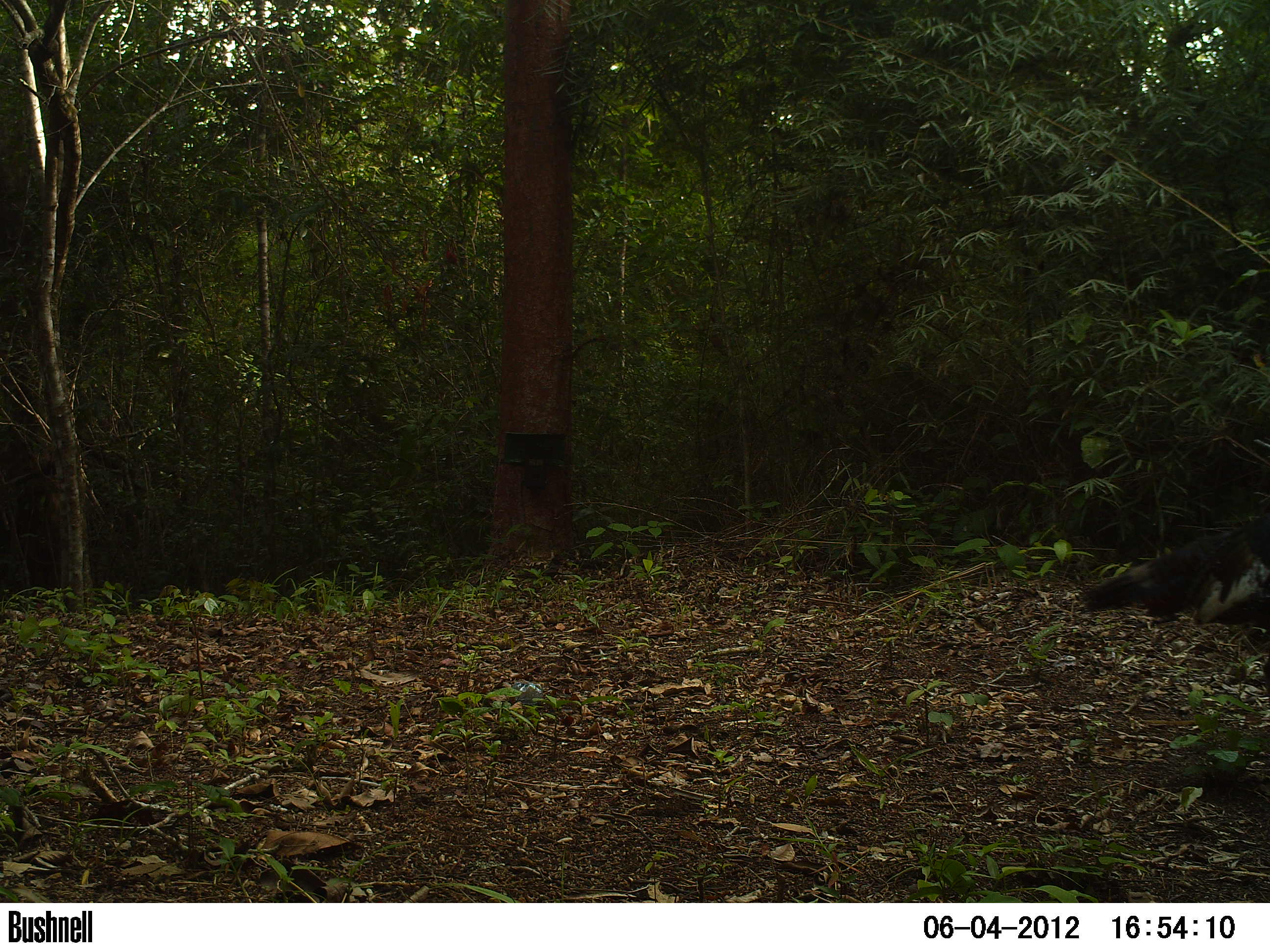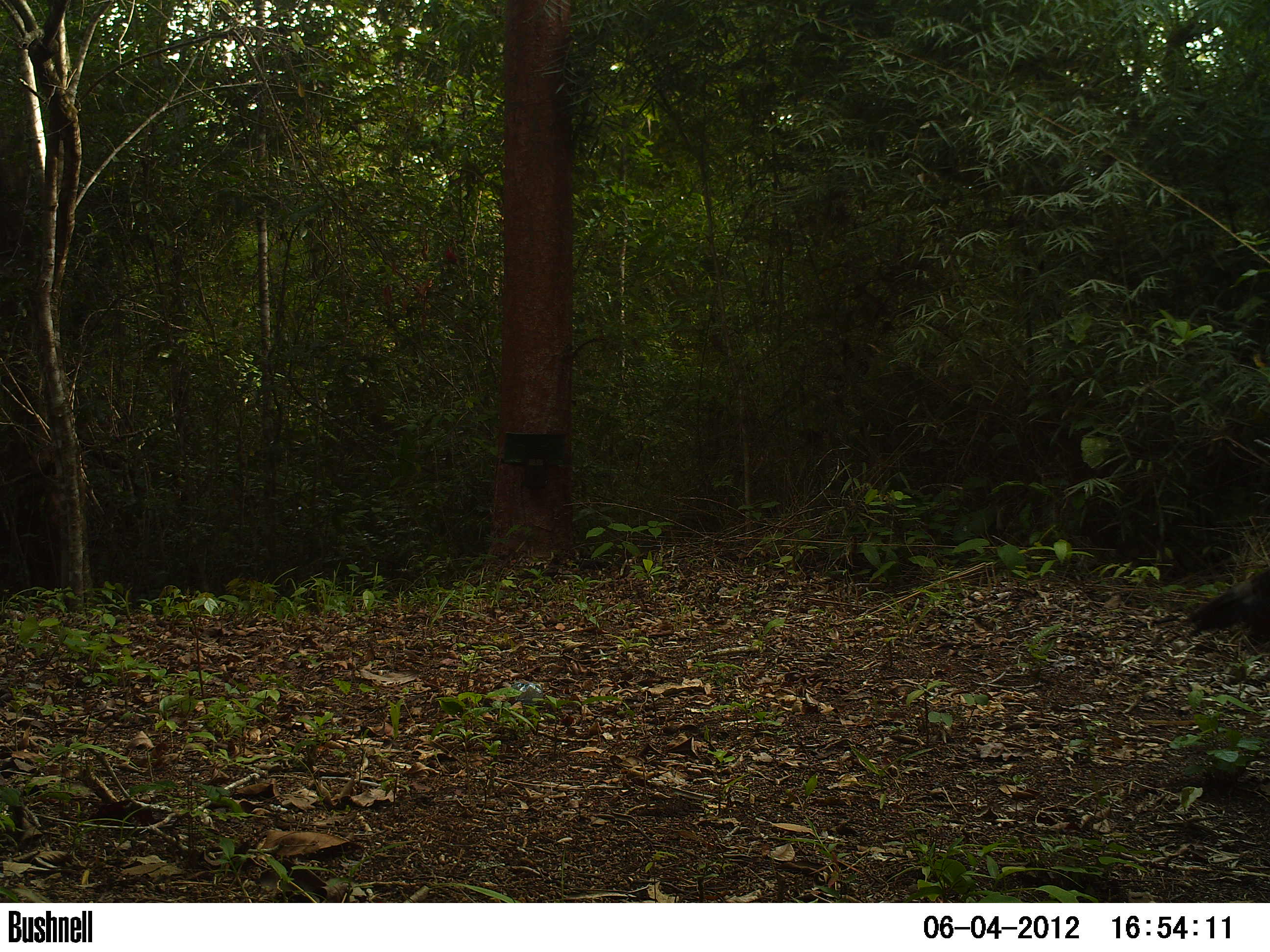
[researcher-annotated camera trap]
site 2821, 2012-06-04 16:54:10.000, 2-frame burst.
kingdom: Animalia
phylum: Chordata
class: Aves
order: Galliformes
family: Phasianidae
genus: Meleagris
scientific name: Meleagris ocellata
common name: ocellated turkey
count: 1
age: adult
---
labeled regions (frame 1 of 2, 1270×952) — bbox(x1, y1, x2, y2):
meleagris ocellata: bbox(1076, 510, 1270, 696)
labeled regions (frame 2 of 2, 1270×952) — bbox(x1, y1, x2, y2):
meleagris ocellata: bbox(1178, 565, 1270, 645)